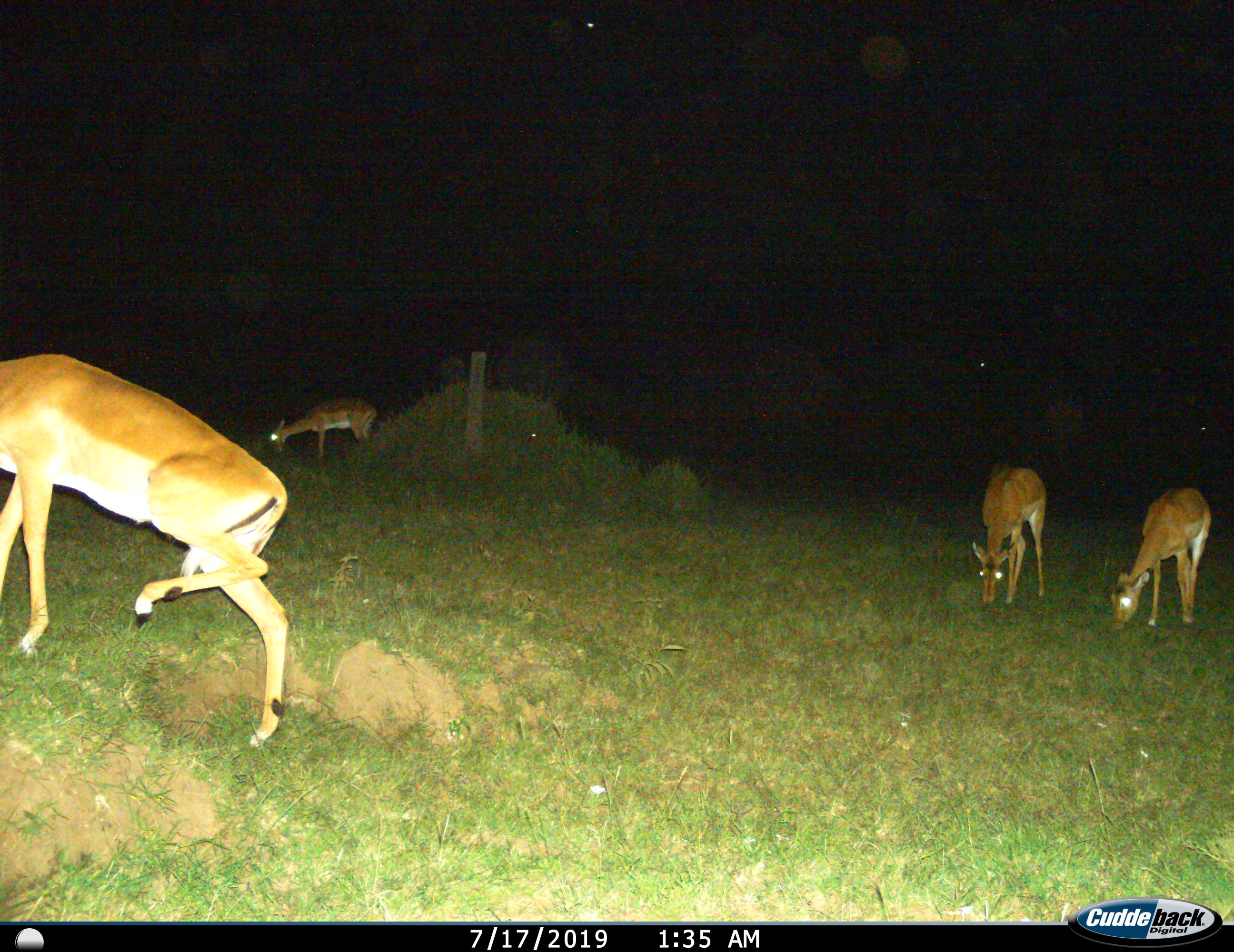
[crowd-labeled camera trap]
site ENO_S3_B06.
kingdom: Animalia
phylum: Chordata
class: Mammalia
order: Artiodactyla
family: Bovidae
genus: Aepyceros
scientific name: Aepyceros melampus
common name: impala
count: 4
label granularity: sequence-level